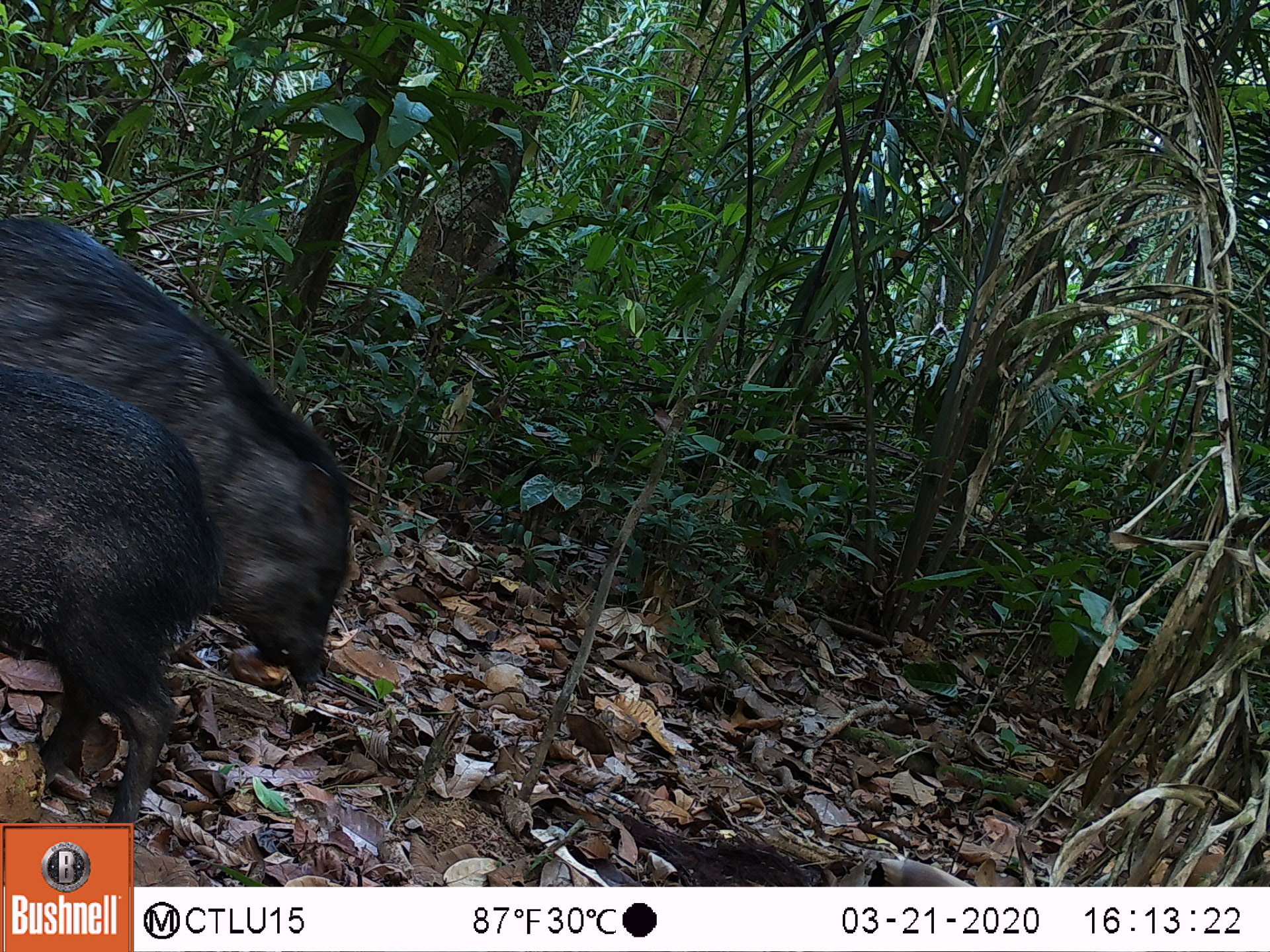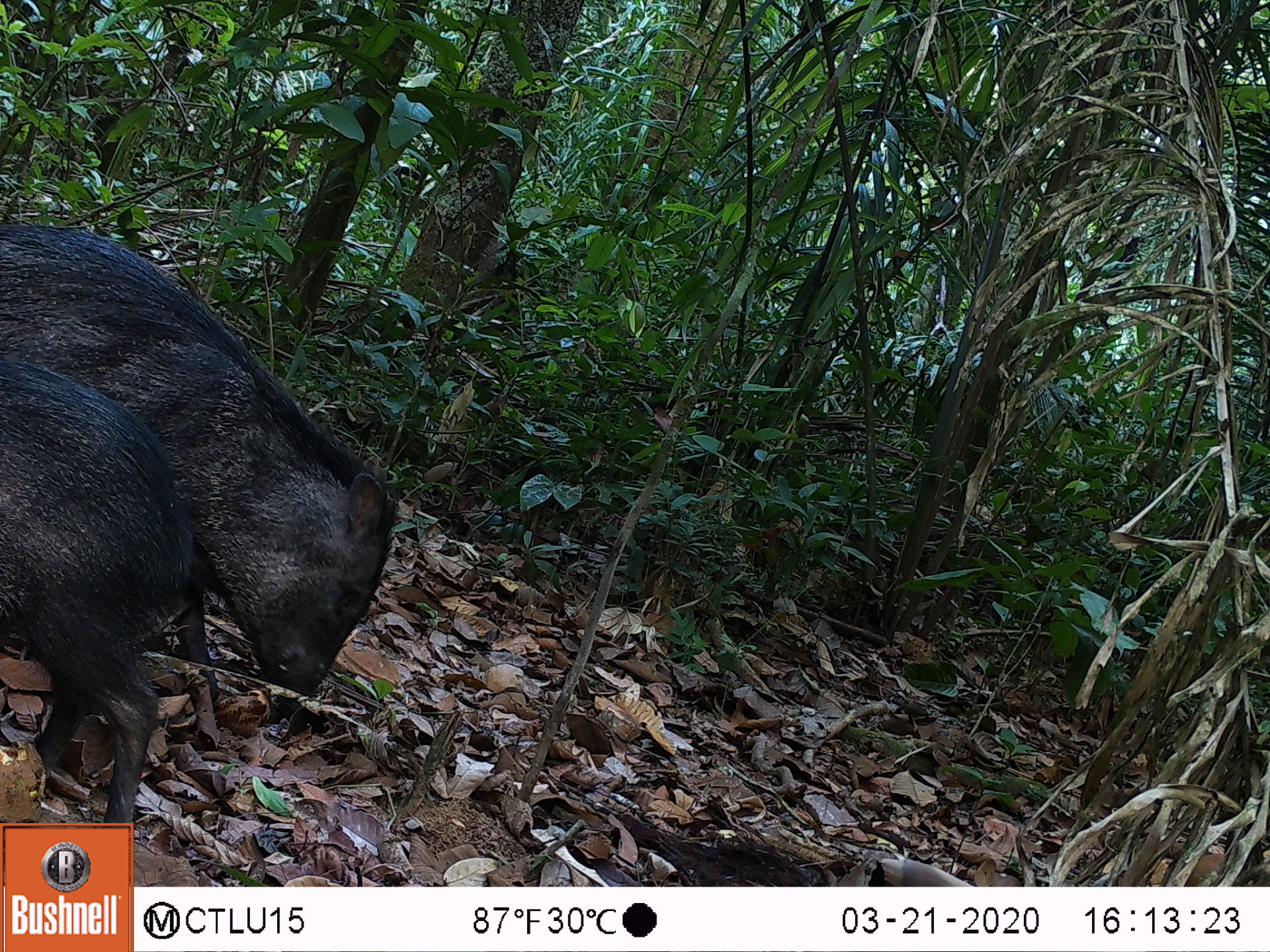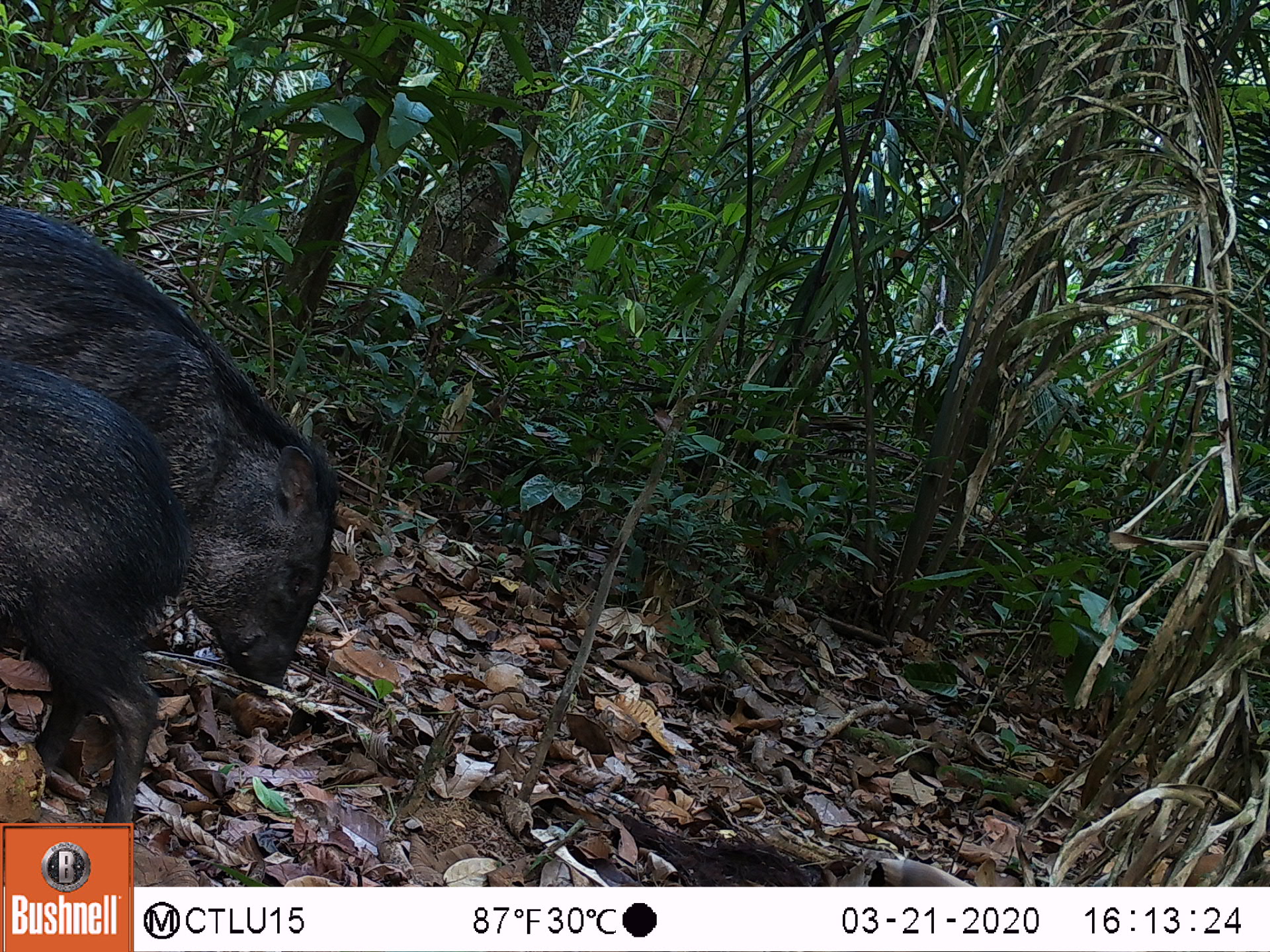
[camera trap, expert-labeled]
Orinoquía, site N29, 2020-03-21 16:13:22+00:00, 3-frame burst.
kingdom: Animalia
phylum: Chordata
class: Mammalia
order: Artiodactyla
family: Tayassuidae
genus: Pecari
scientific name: Pecari tajacu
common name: collared peccary